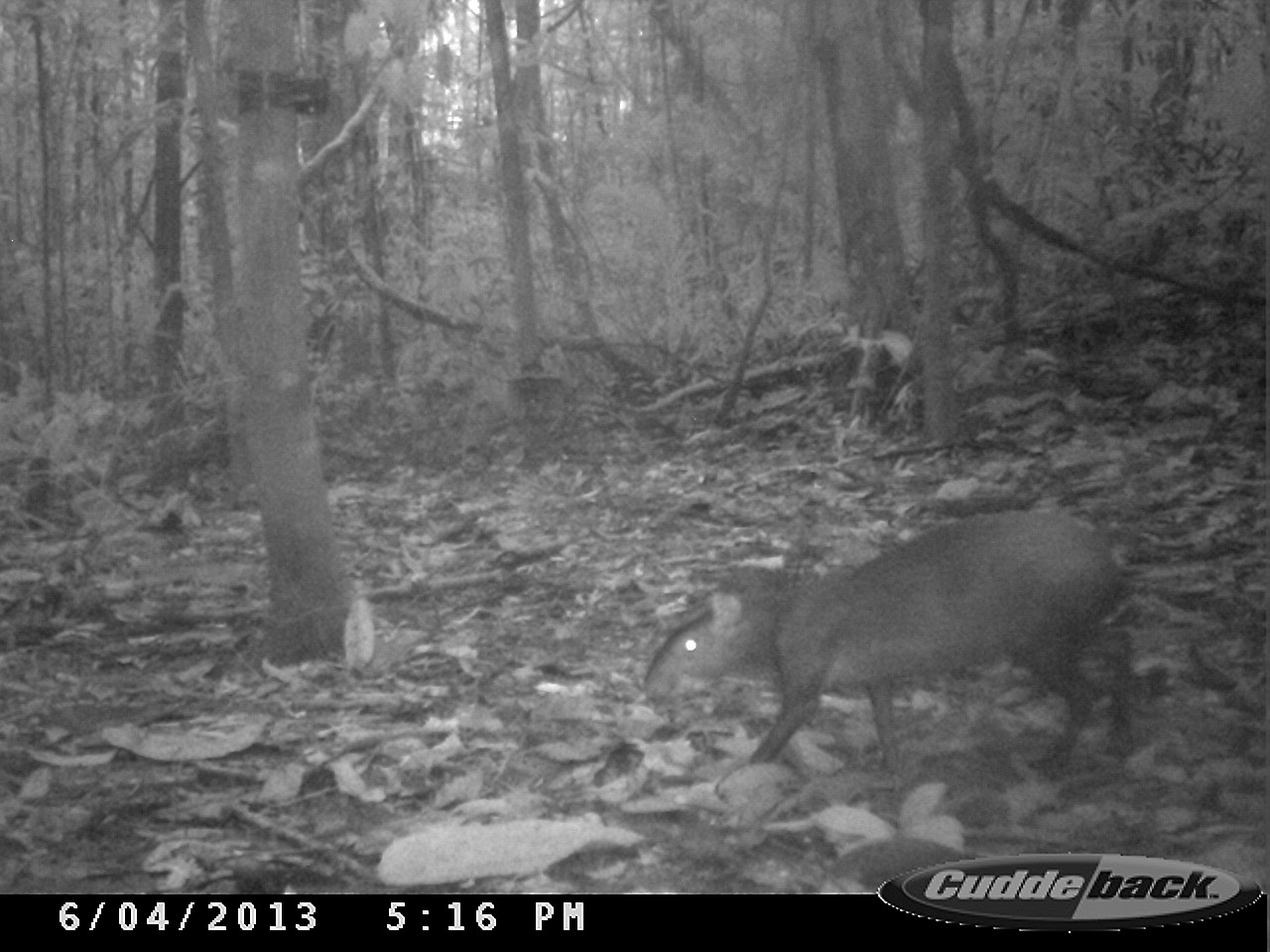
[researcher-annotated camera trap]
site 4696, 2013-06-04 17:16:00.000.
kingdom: Animalia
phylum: Chordata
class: Mammalia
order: Rodentia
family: Dasyproctidae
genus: Dasyprocta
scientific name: Dasyprocta leporina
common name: red-rumped agouti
Dasyprocta leporina (red-rumped agouti), count 1, age adult.